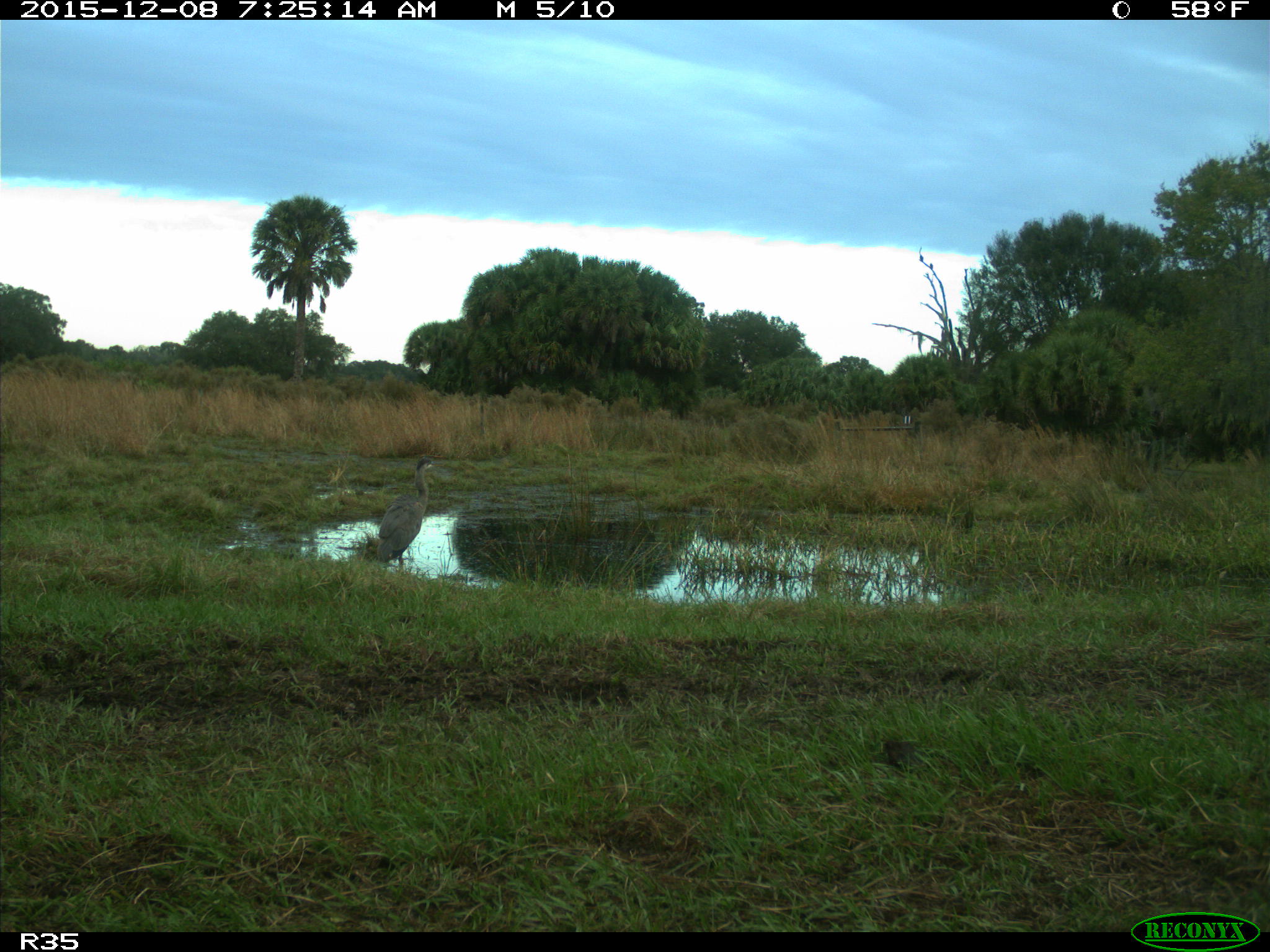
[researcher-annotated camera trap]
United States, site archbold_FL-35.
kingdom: Animalia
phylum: Chordata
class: Aves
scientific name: Aves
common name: birds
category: unidentified bird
Unidentified bird (birds) (Aves).